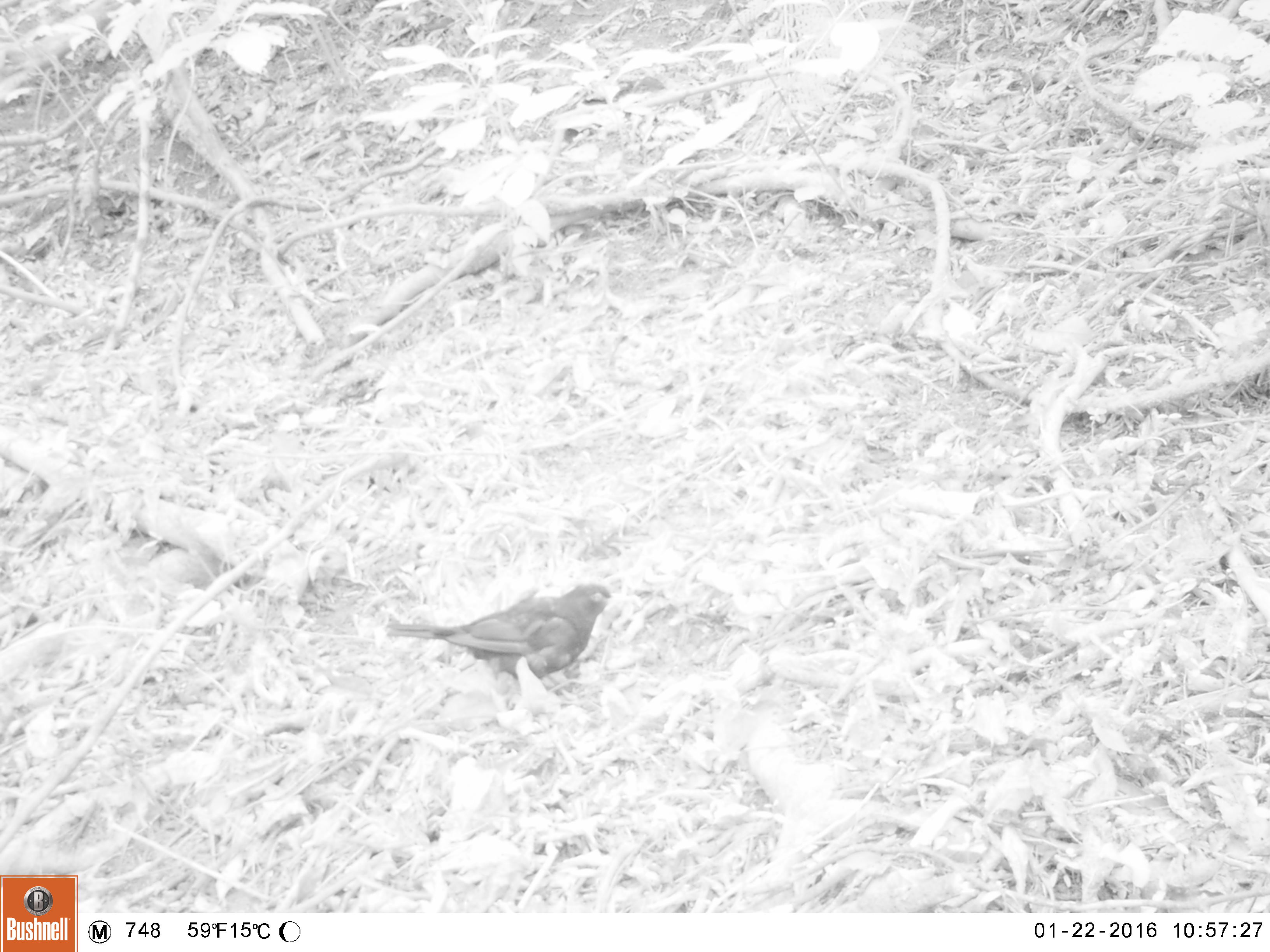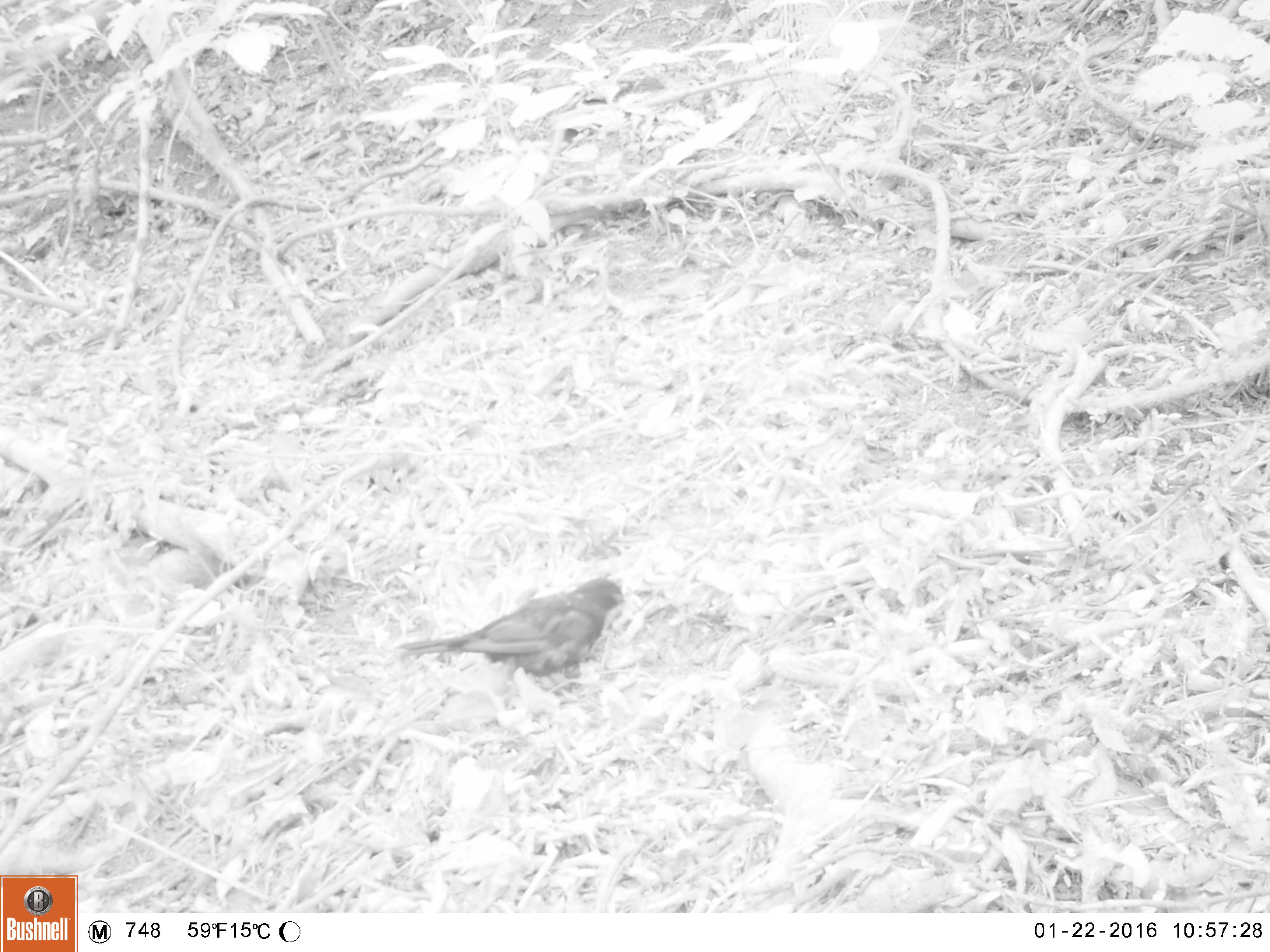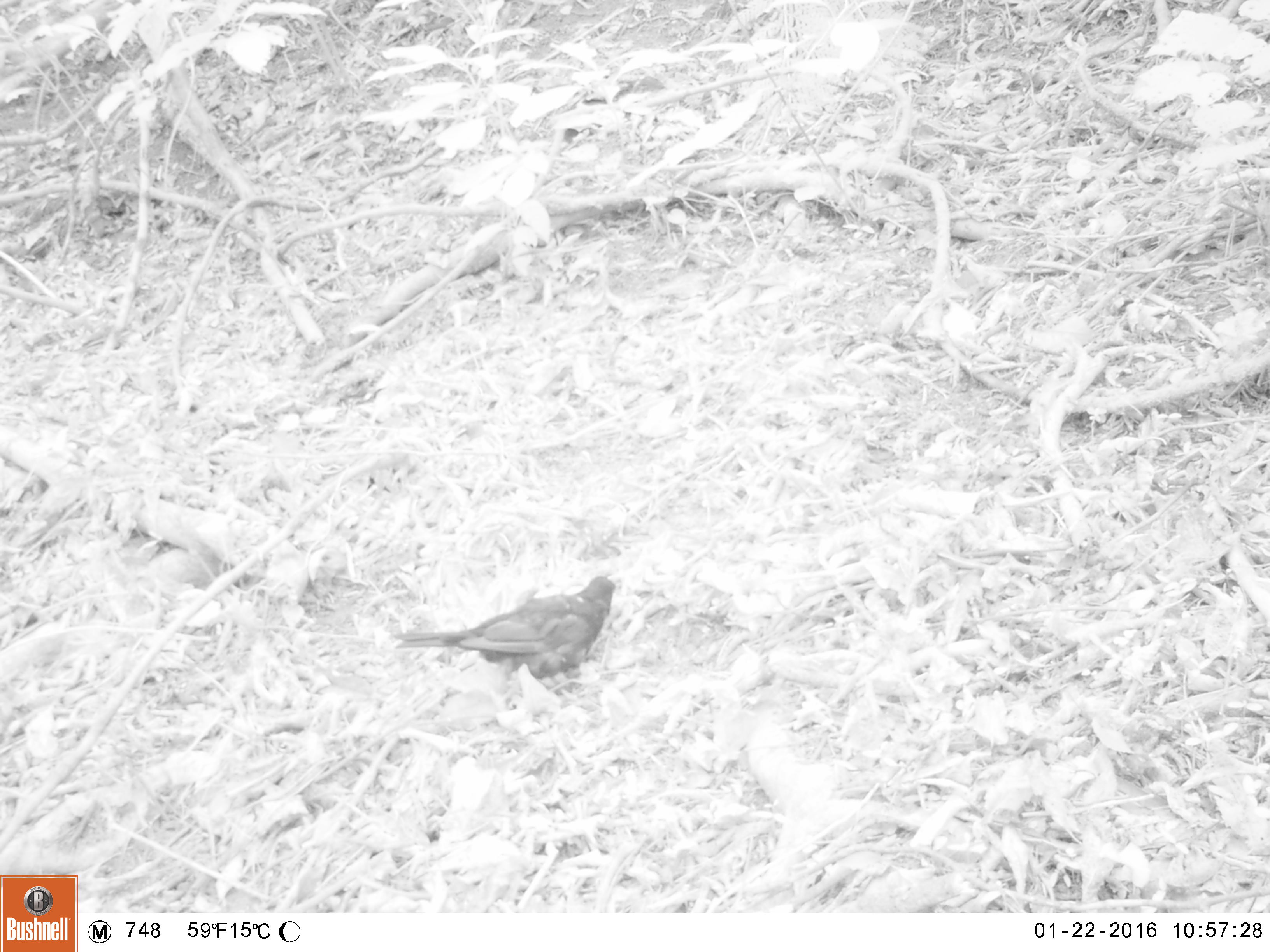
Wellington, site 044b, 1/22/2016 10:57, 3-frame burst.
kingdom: Animalia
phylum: Chordata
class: Aves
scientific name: Aves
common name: bird